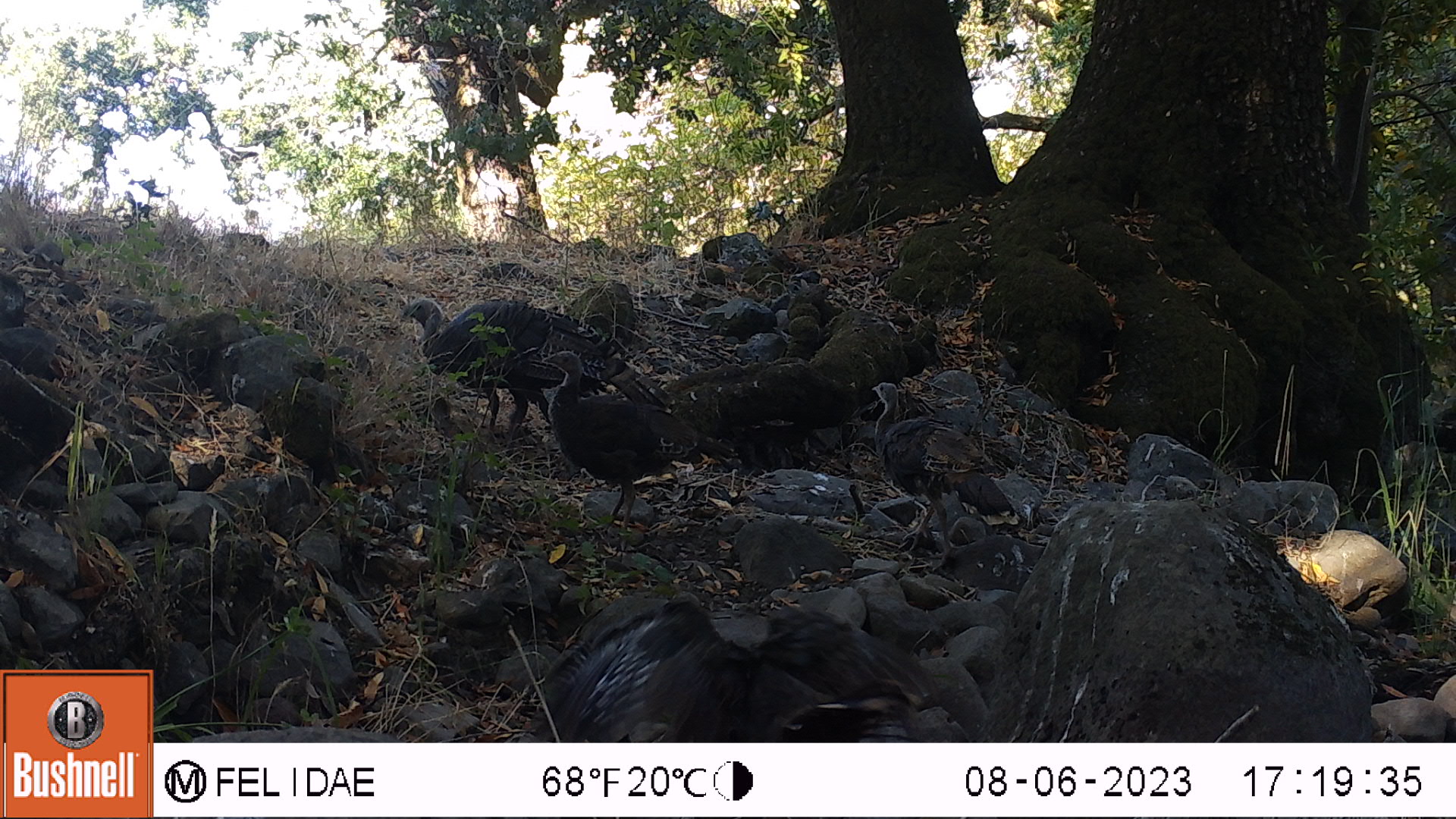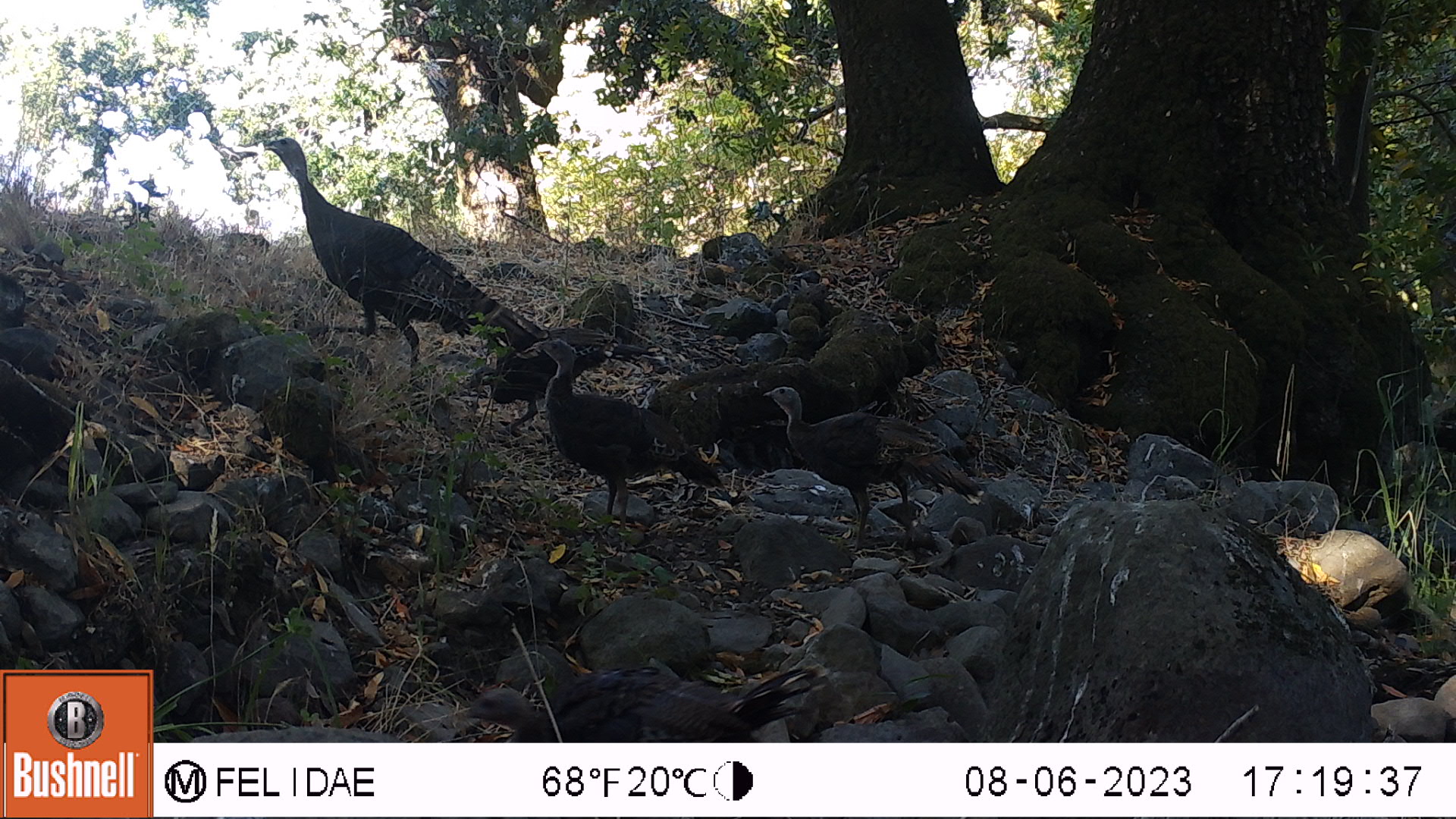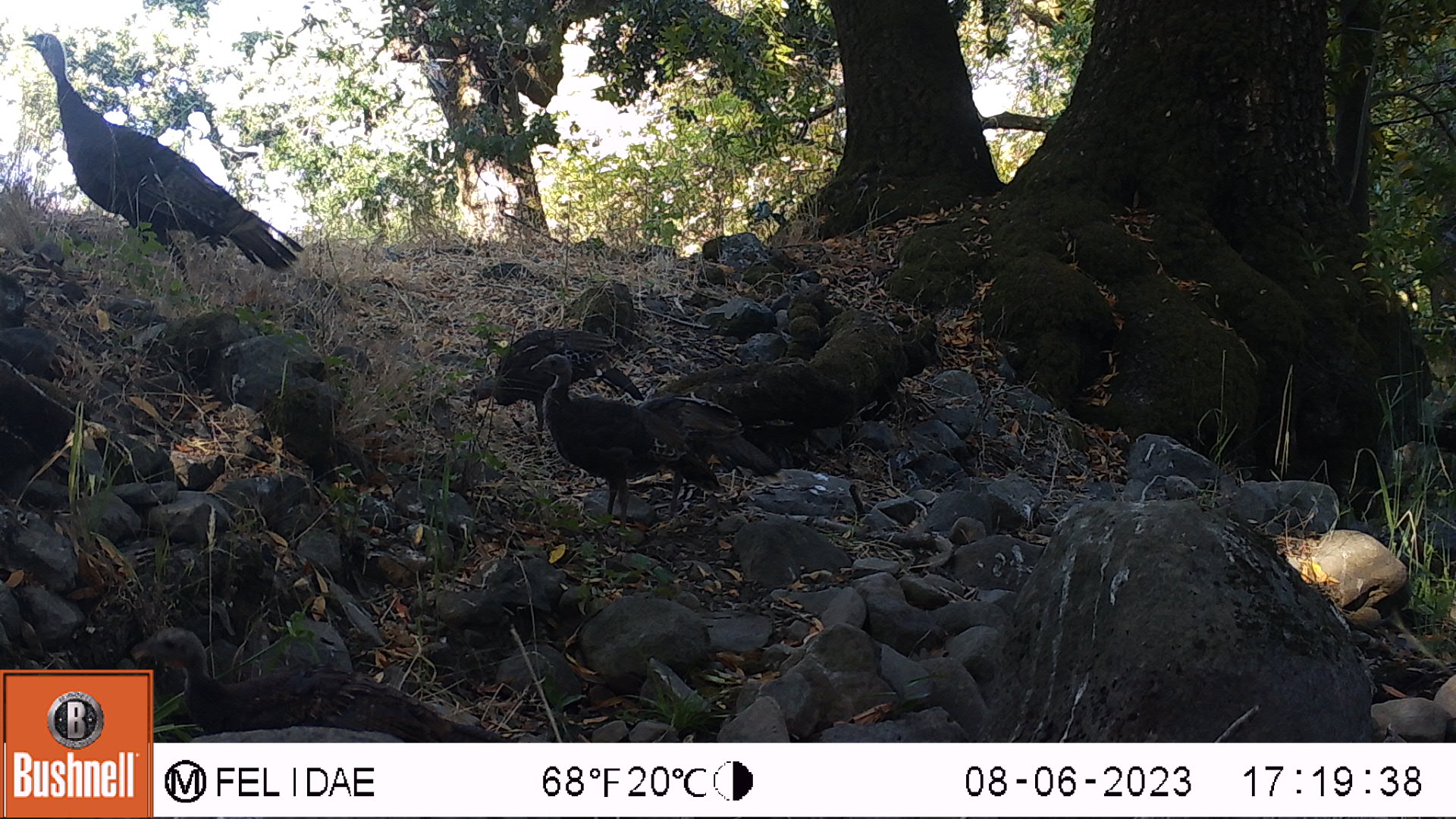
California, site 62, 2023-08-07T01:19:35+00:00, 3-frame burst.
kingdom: Animalia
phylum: Chordata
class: Aves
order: Galliformes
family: Phasianidae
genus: Meleagris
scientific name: Meleagris gallopavo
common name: turkey